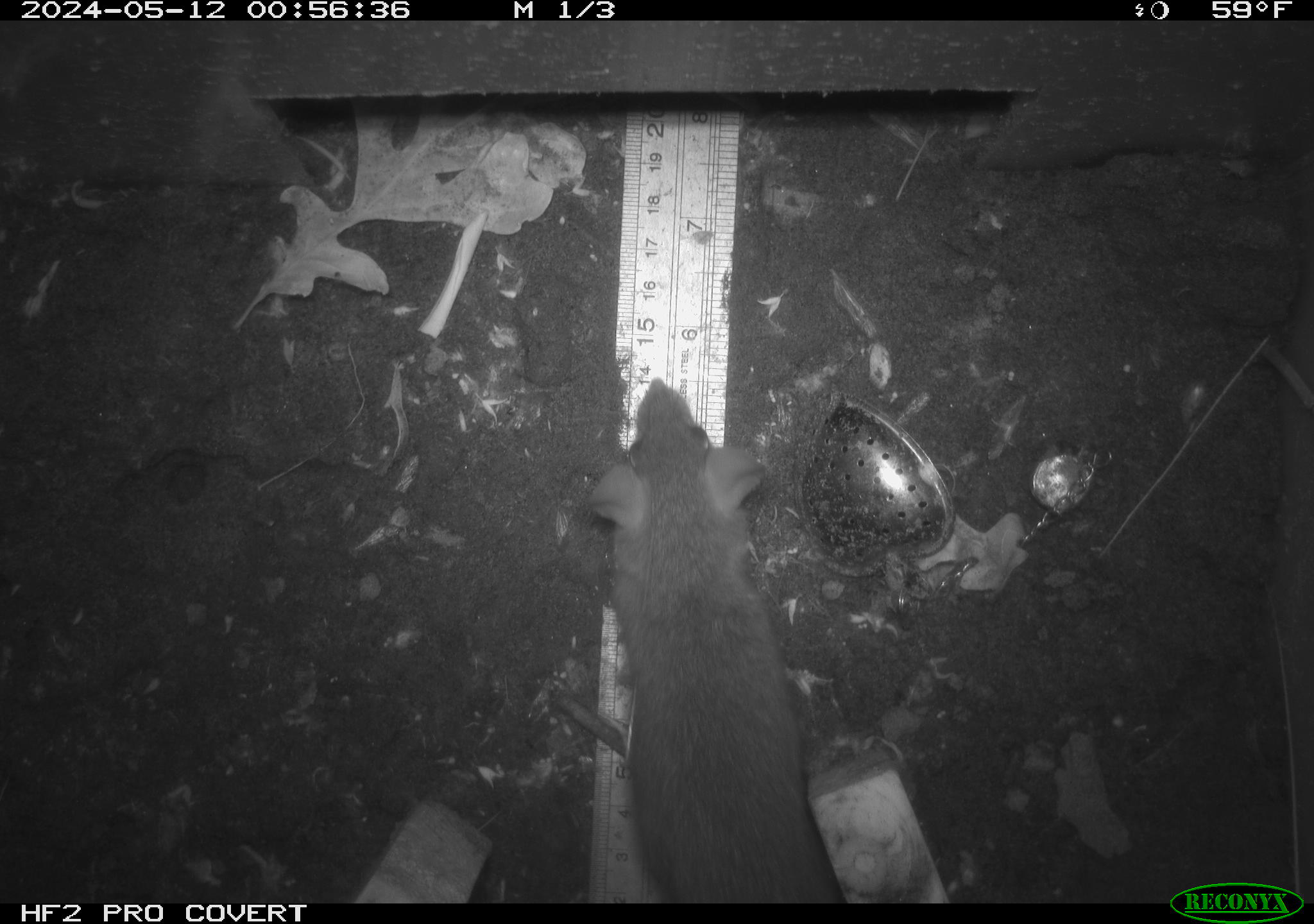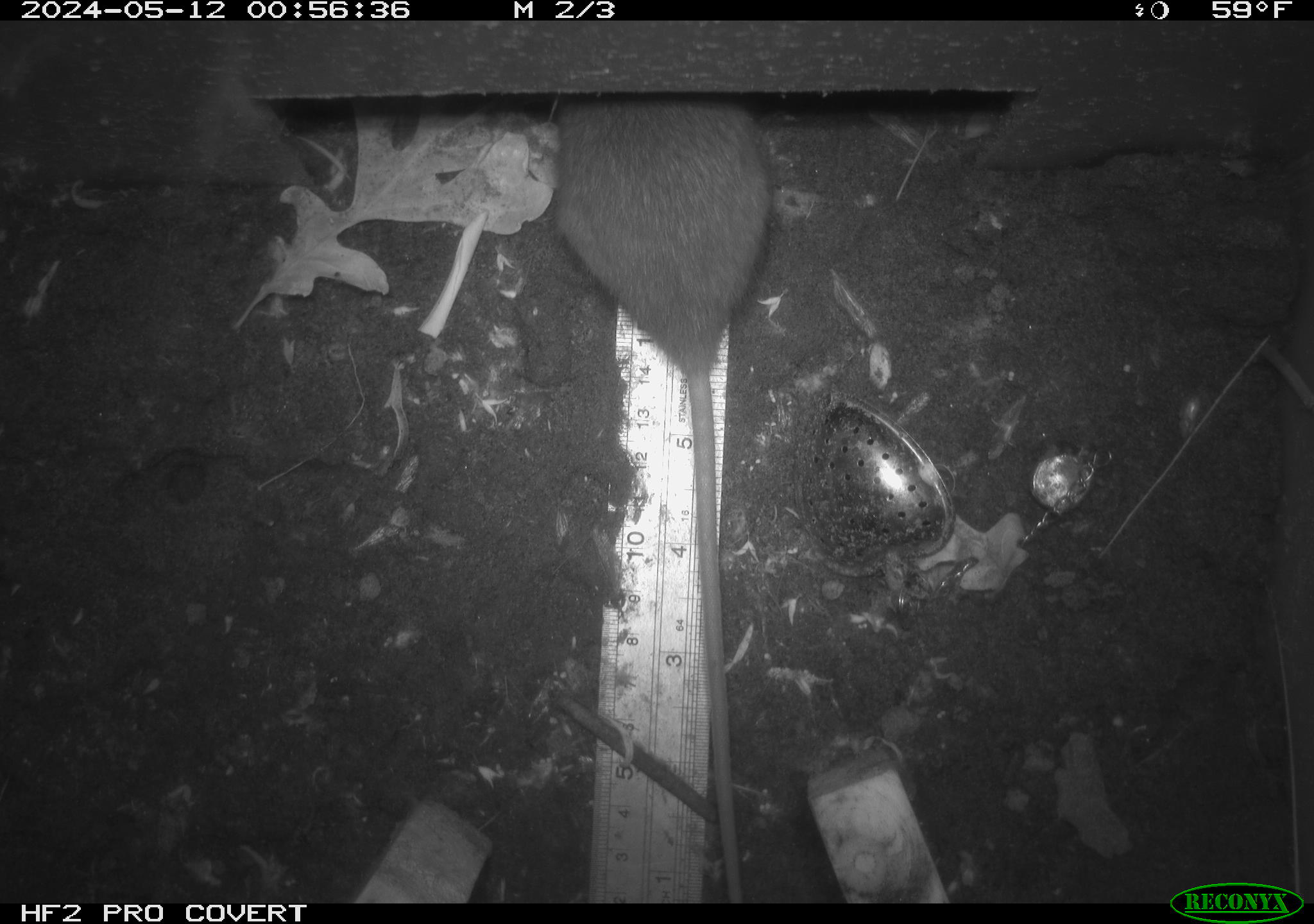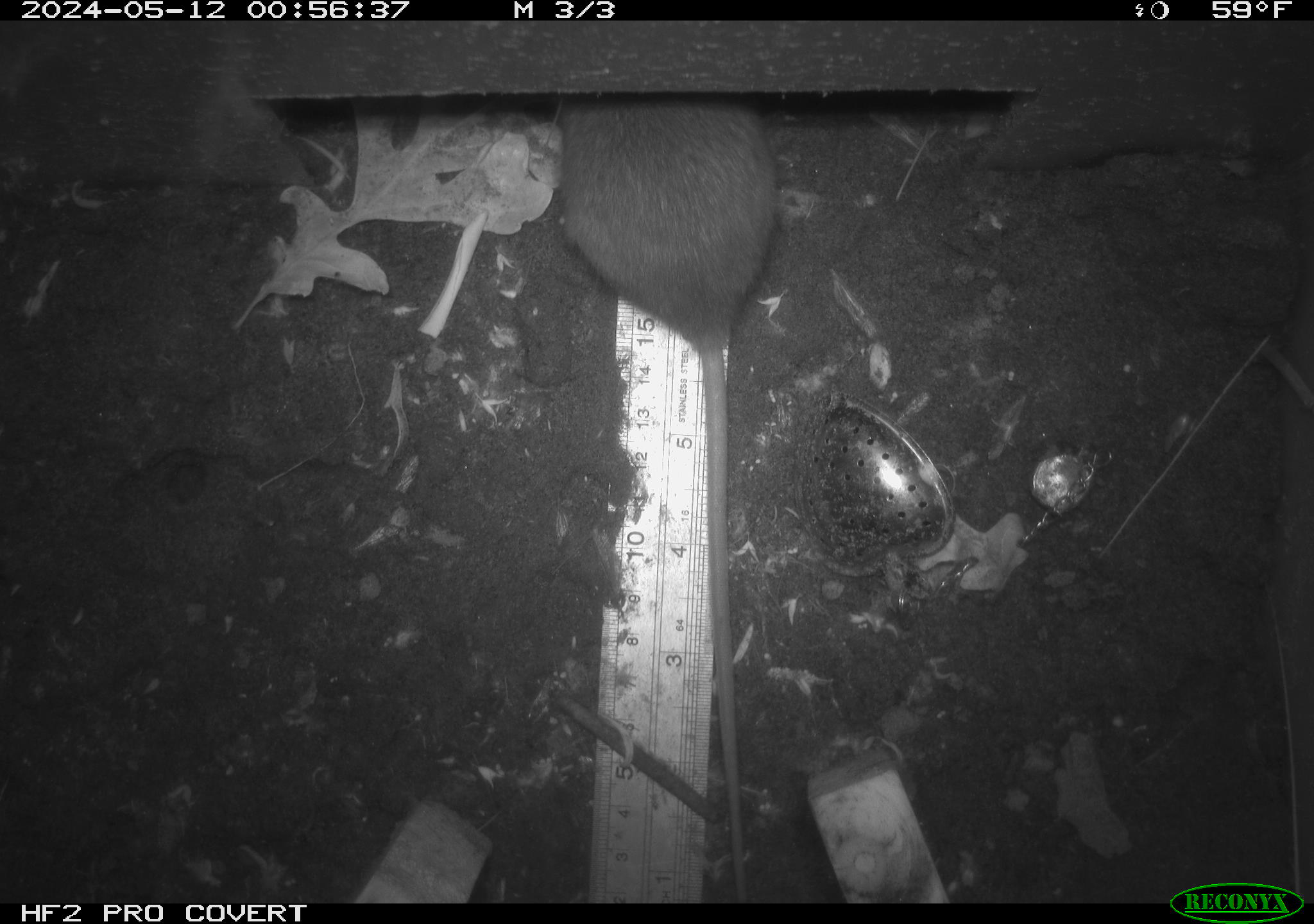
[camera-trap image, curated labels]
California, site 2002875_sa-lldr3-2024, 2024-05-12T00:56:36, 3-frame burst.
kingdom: Animalia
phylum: Chordata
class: Mammalia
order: Rodentia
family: Muridae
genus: Rattus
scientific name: Rattus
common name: rat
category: rattus species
Rattus species (rat) (Rattus).